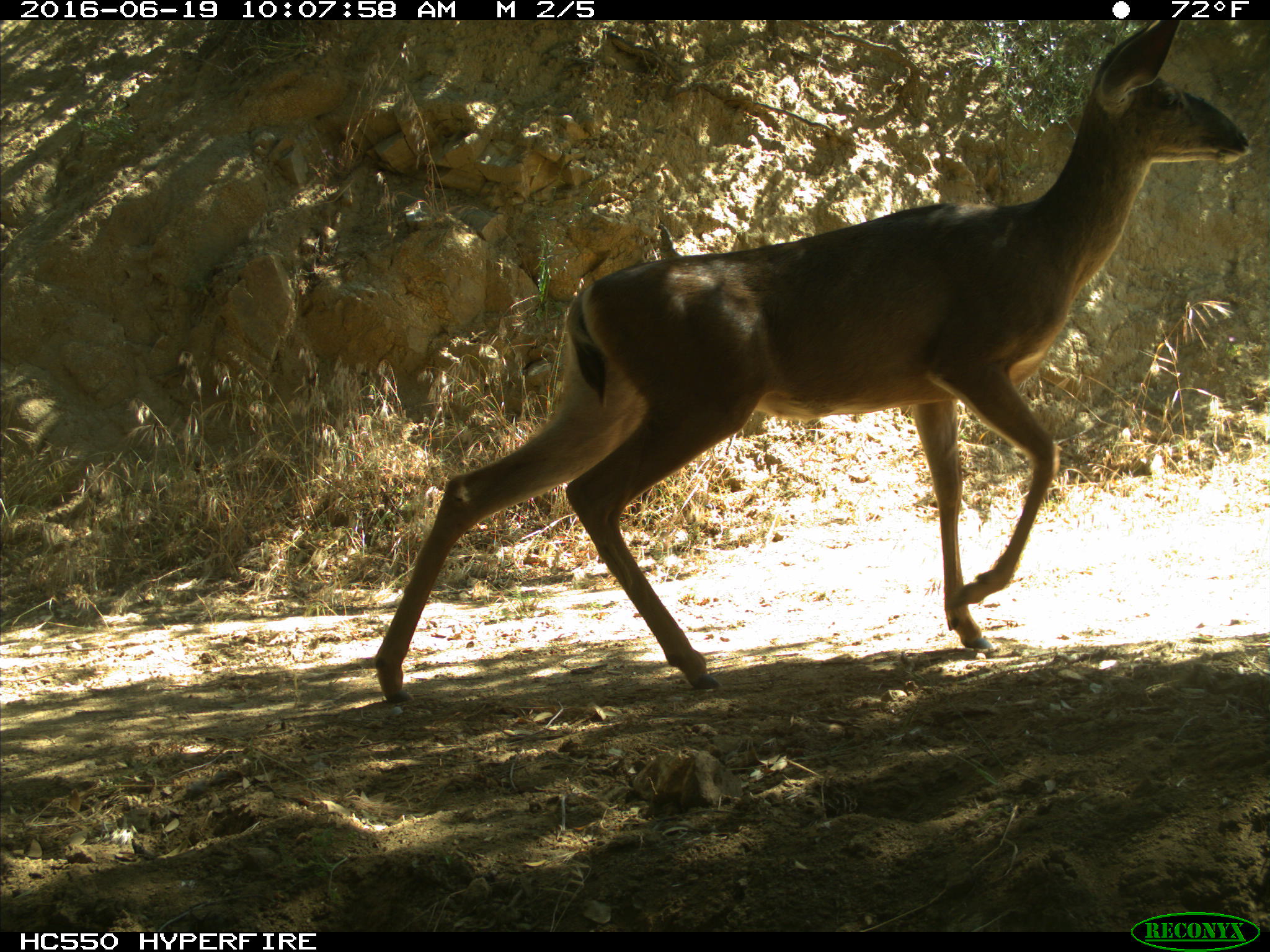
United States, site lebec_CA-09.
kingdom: Animalia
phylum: Chordata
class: Mammalia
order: Artiodactyla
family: Cervidae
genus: Odocoileus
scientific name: Odocoileus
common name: deer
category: unidentified deer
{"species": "unidentified deer (deer) (Odocoileus)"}